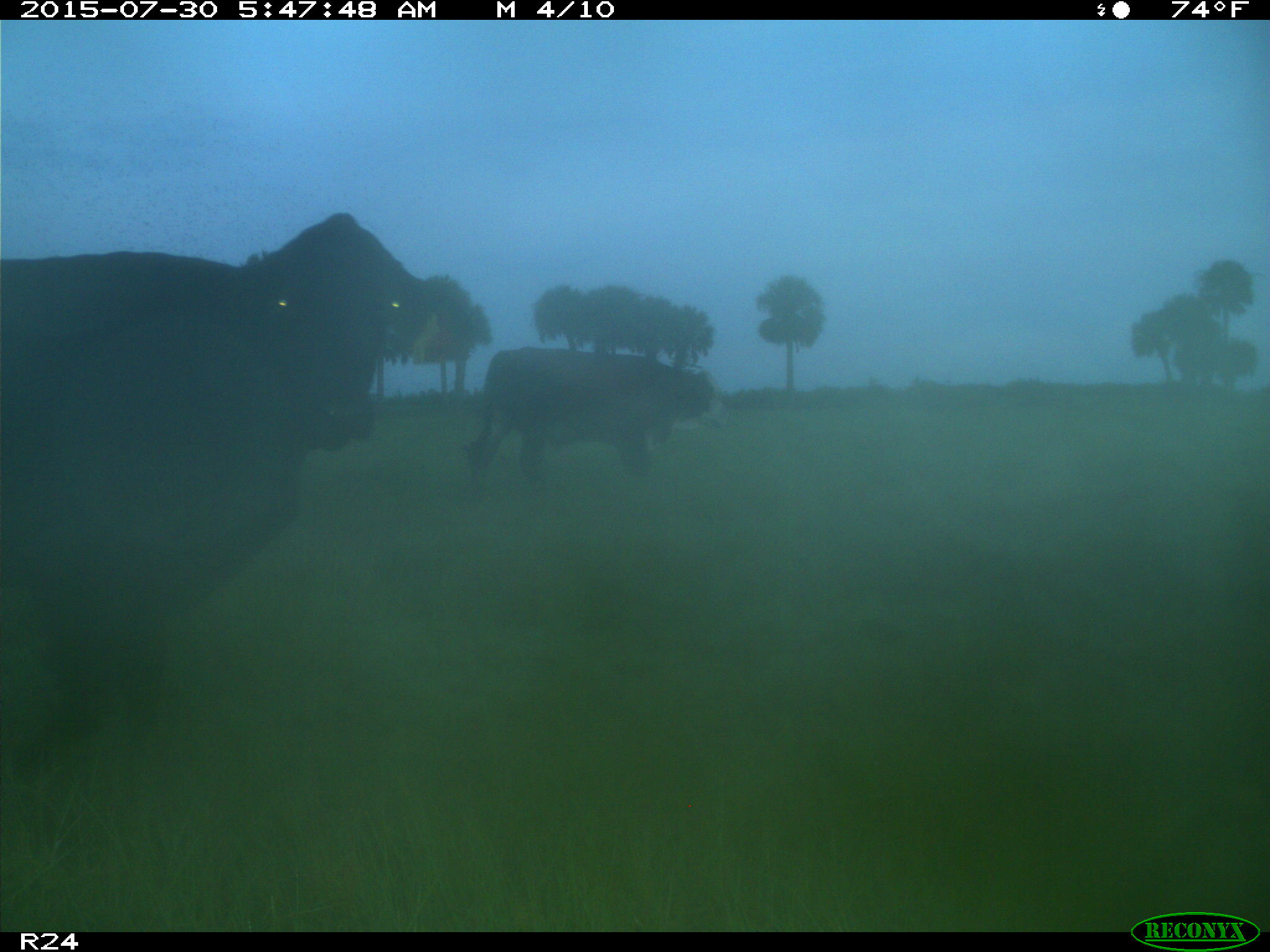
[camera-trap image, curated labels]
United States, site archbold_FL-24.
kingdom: Animalia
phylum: Chordata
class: Mammalia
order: Artiodactyla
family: Bovidae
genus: Bos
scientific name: Bos taurus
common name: domestic cow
Bos taurus (domestic cow).